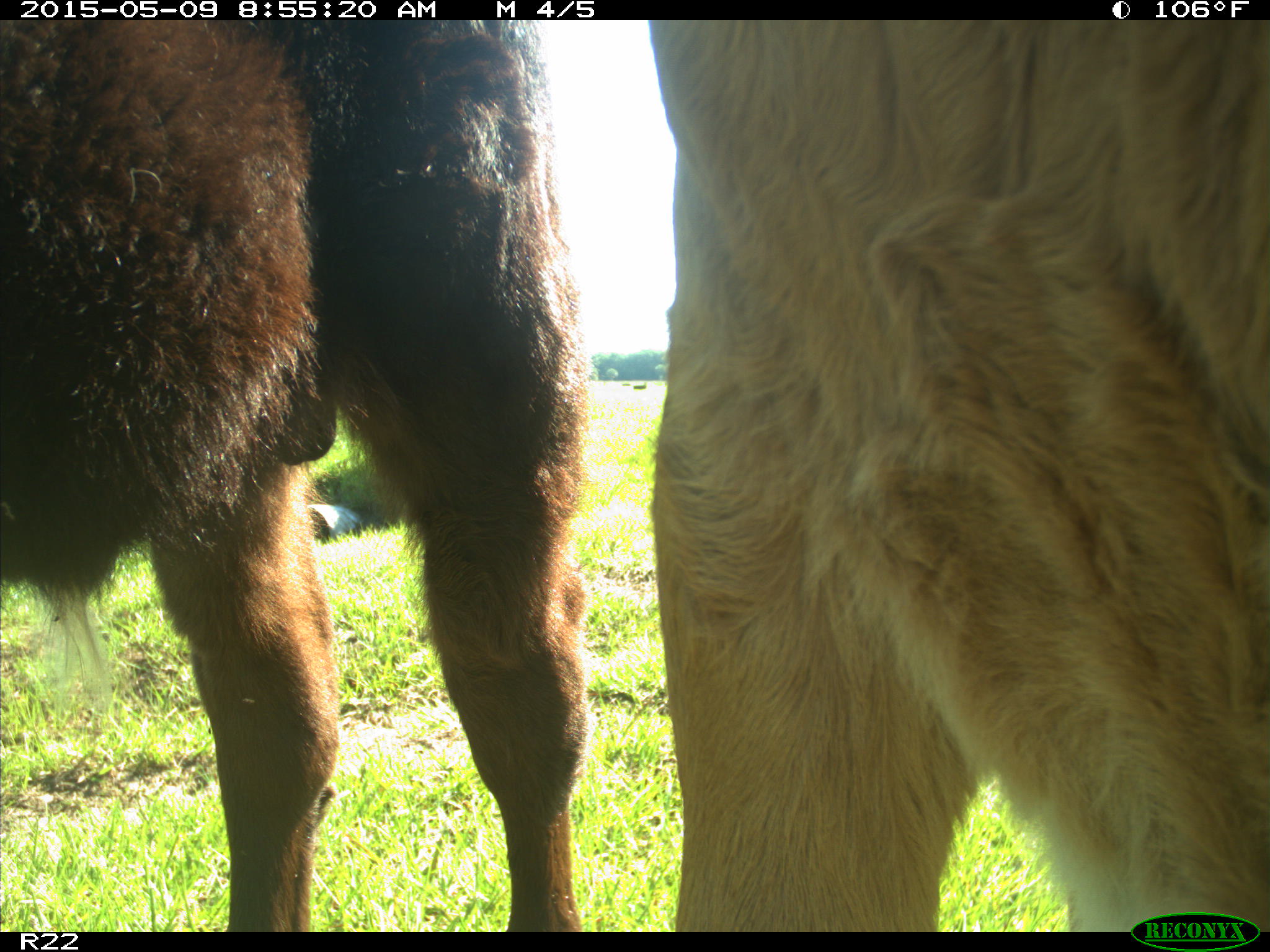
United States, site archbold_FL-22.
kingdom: Animalia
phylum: Chordata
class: Mammalia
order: Artiodactyla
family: Bovidae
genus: Bos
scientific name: Bos taurus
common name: domestic cow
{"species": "Bos taurus (domestic cow)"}